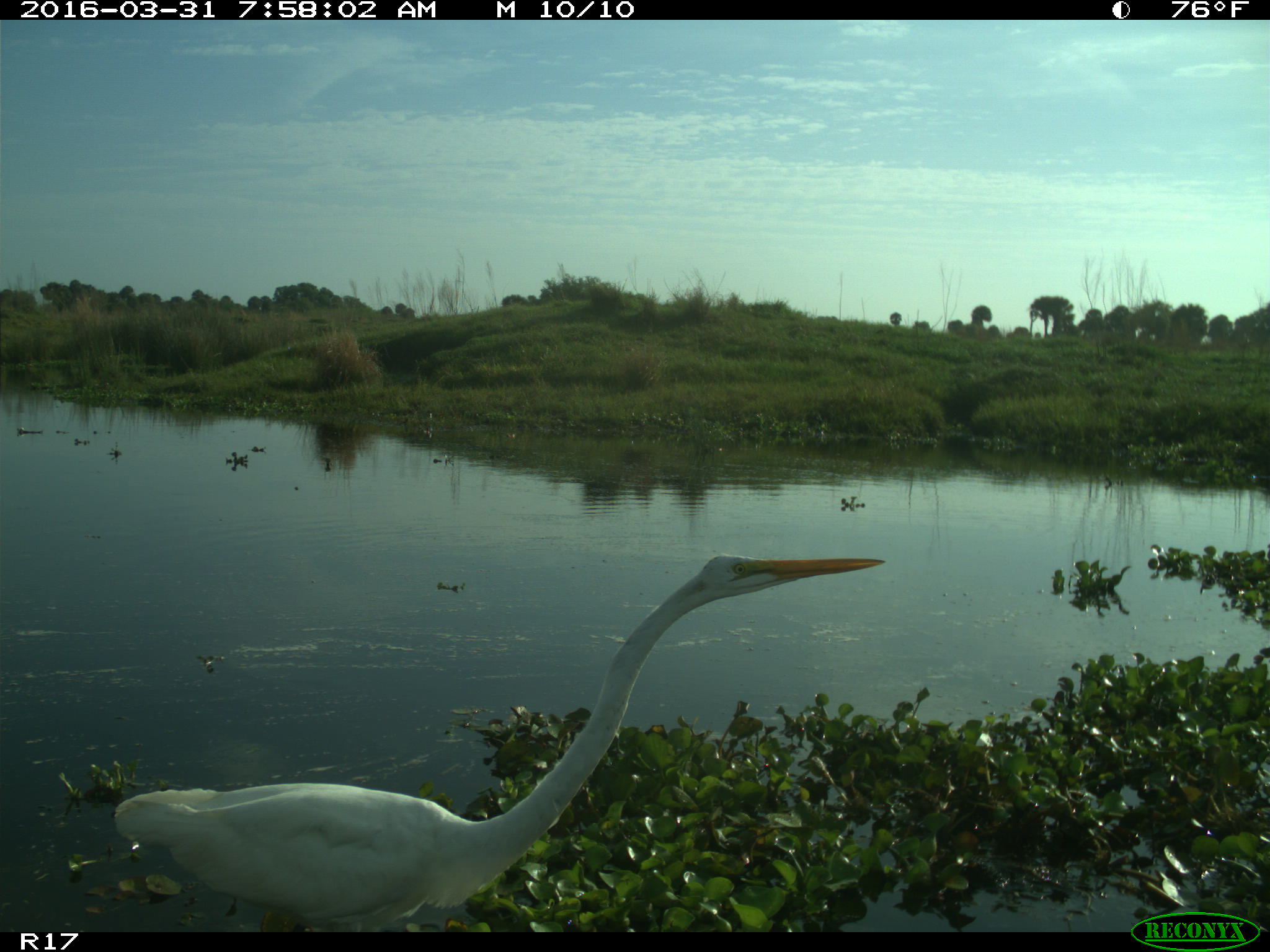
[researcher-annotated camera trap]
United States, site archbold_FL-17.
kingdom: Animalia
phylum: Chordata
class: Aves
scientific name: Aves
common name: birds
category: unidentified bird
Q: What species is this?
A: Unidentified bird (birds) (Aves).